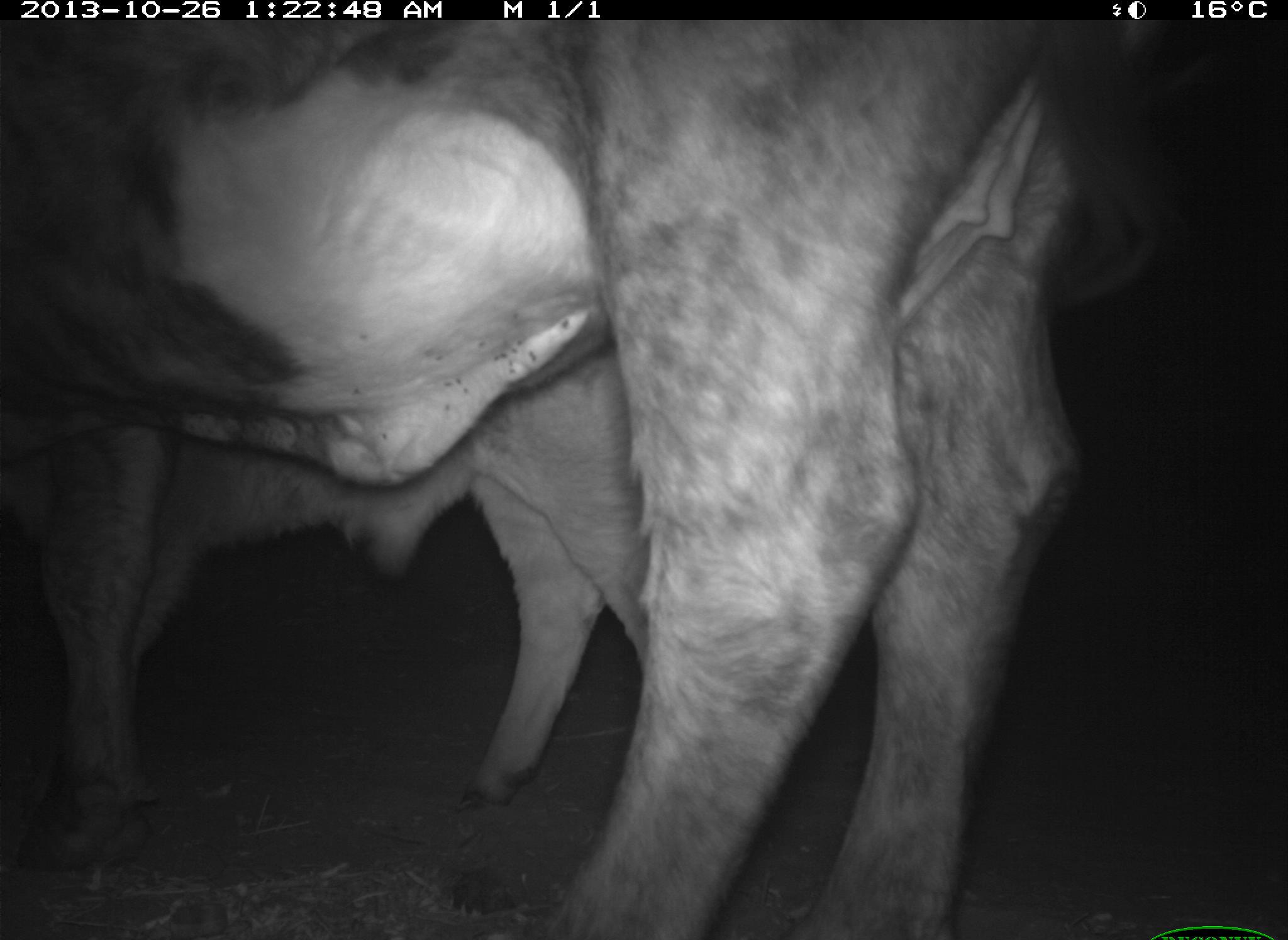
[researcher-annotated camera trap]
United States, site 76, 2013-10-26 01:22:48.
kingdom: Animalia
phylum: Chordata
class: Mammalia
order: Artiodactyla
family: Bovidae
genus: Bos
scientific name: Bos taurus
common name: cow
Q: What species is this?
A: Cow (Bos taurus).